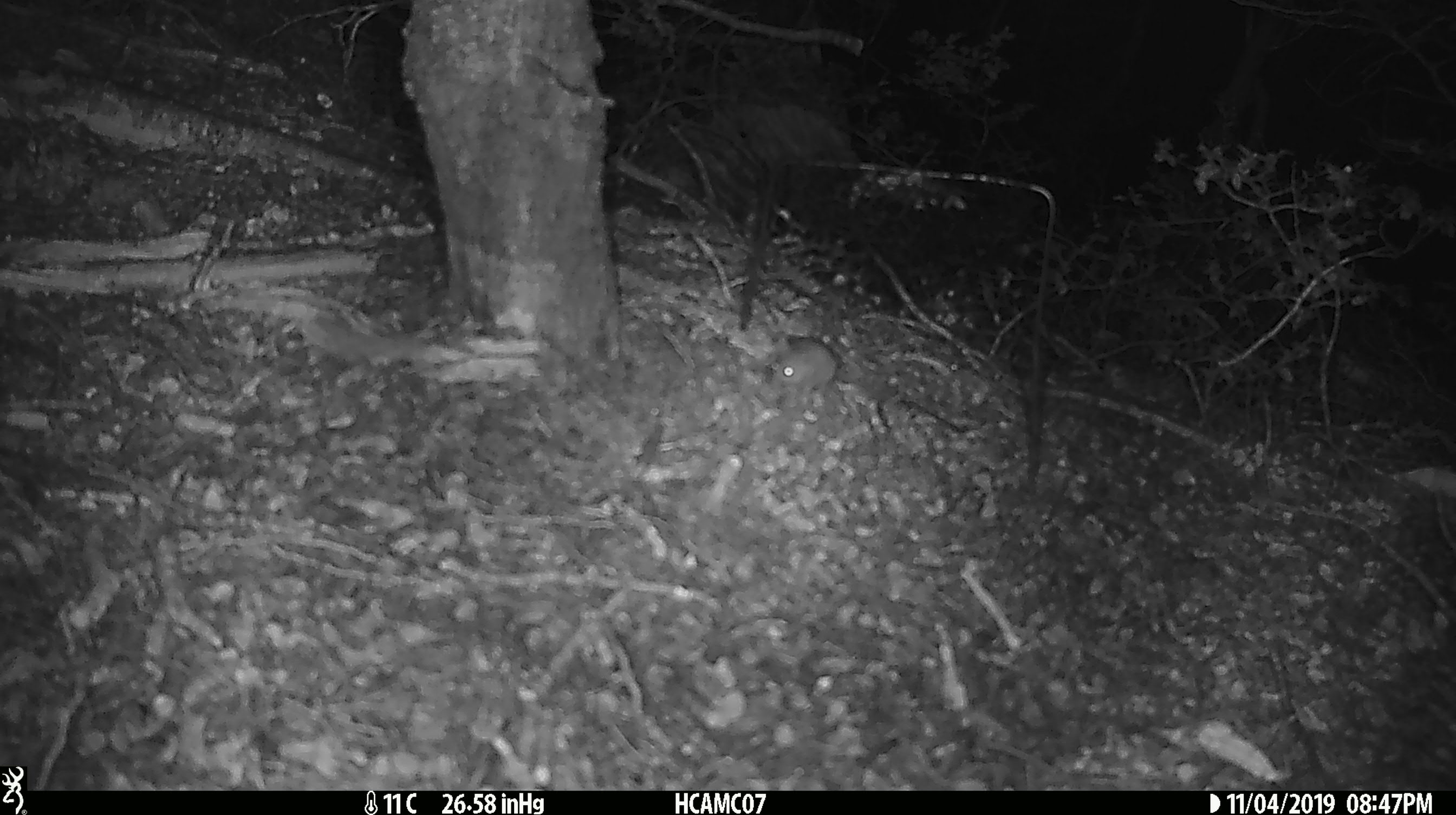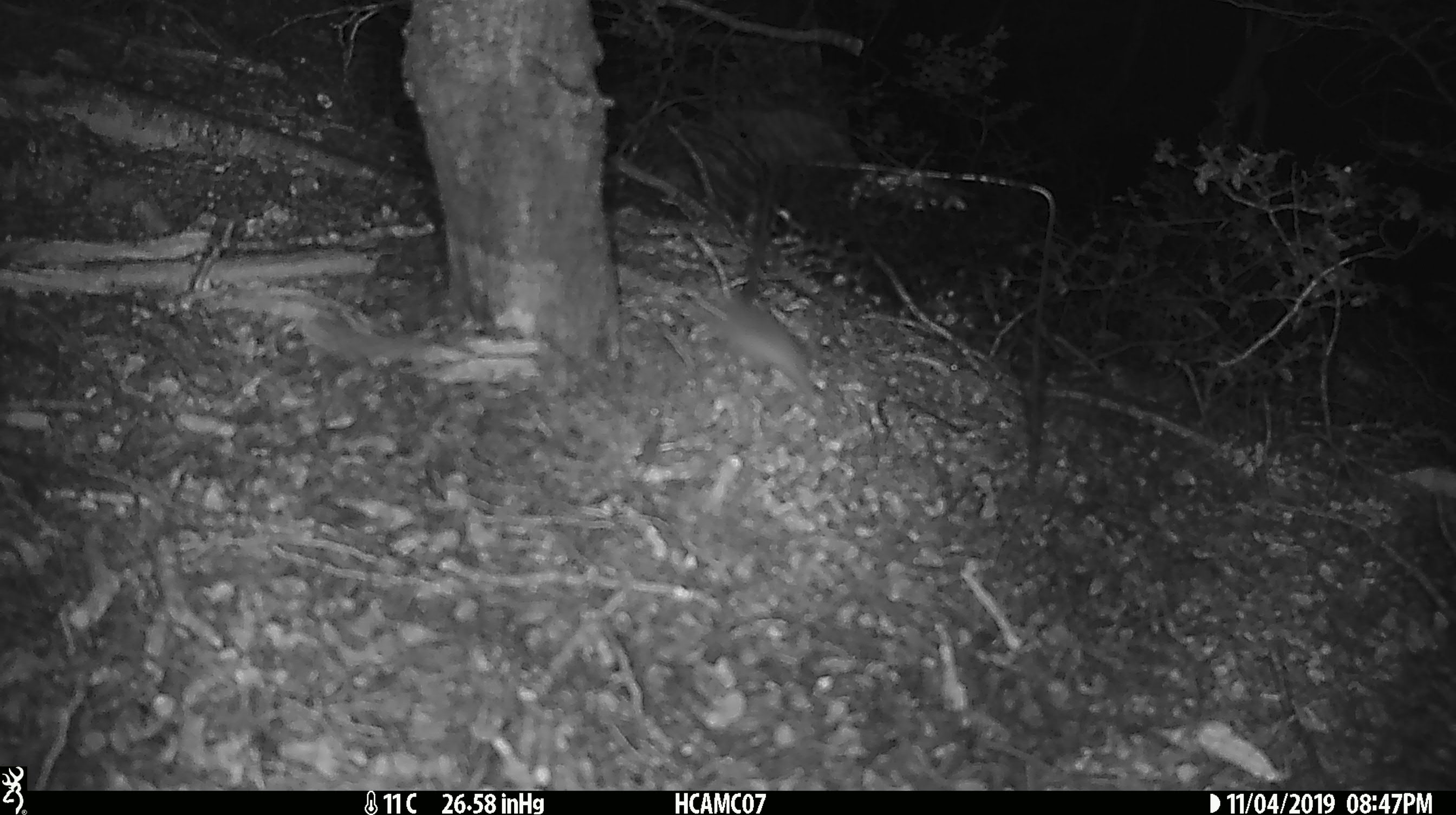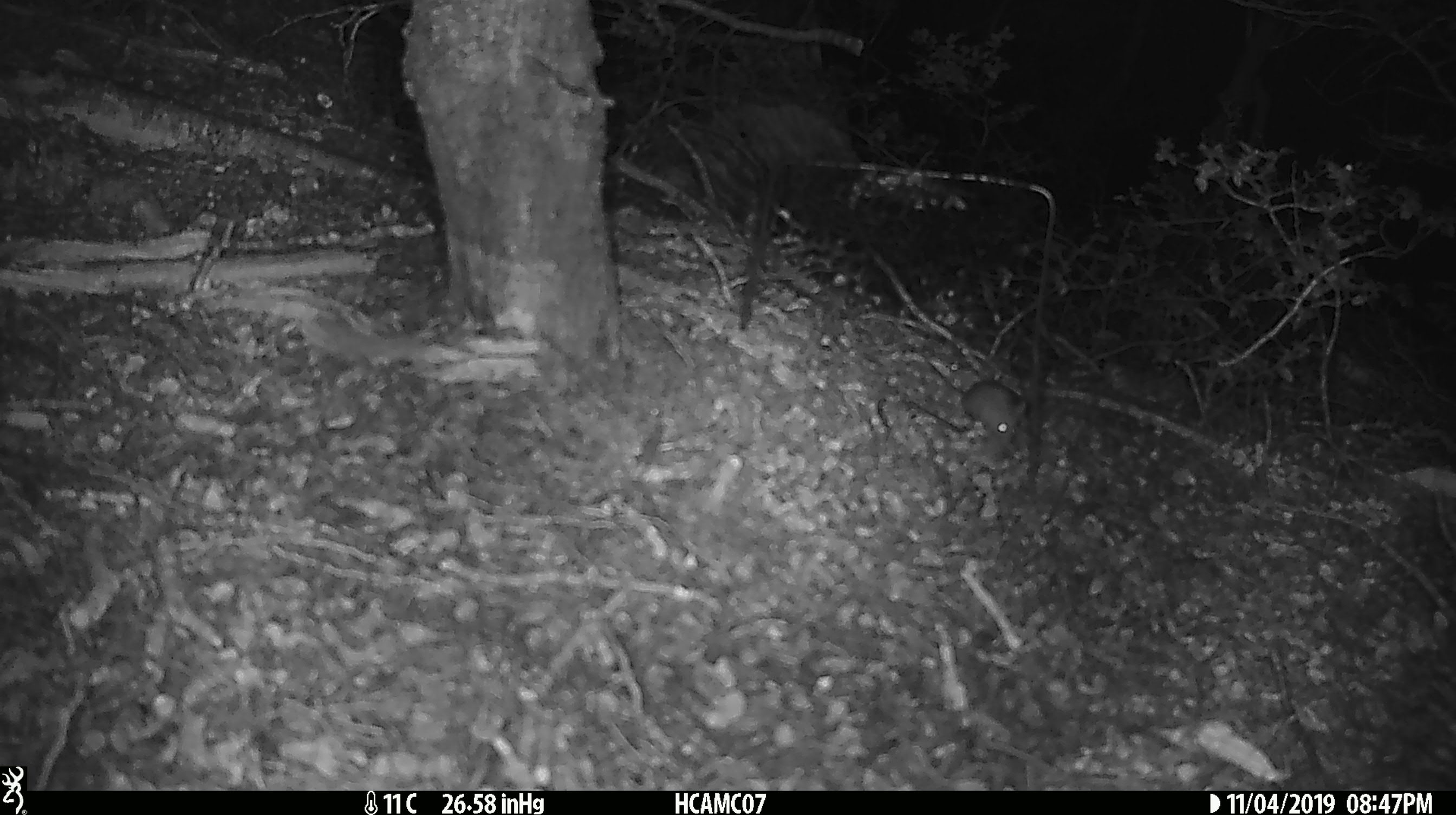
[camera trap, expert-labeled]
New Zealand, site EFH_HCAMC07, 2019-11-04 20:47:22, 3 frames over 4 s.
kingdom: Animalia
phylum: Chordata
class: Mammalia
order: Rodentia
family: Muridae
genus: Mus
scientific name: Mus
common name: mouse